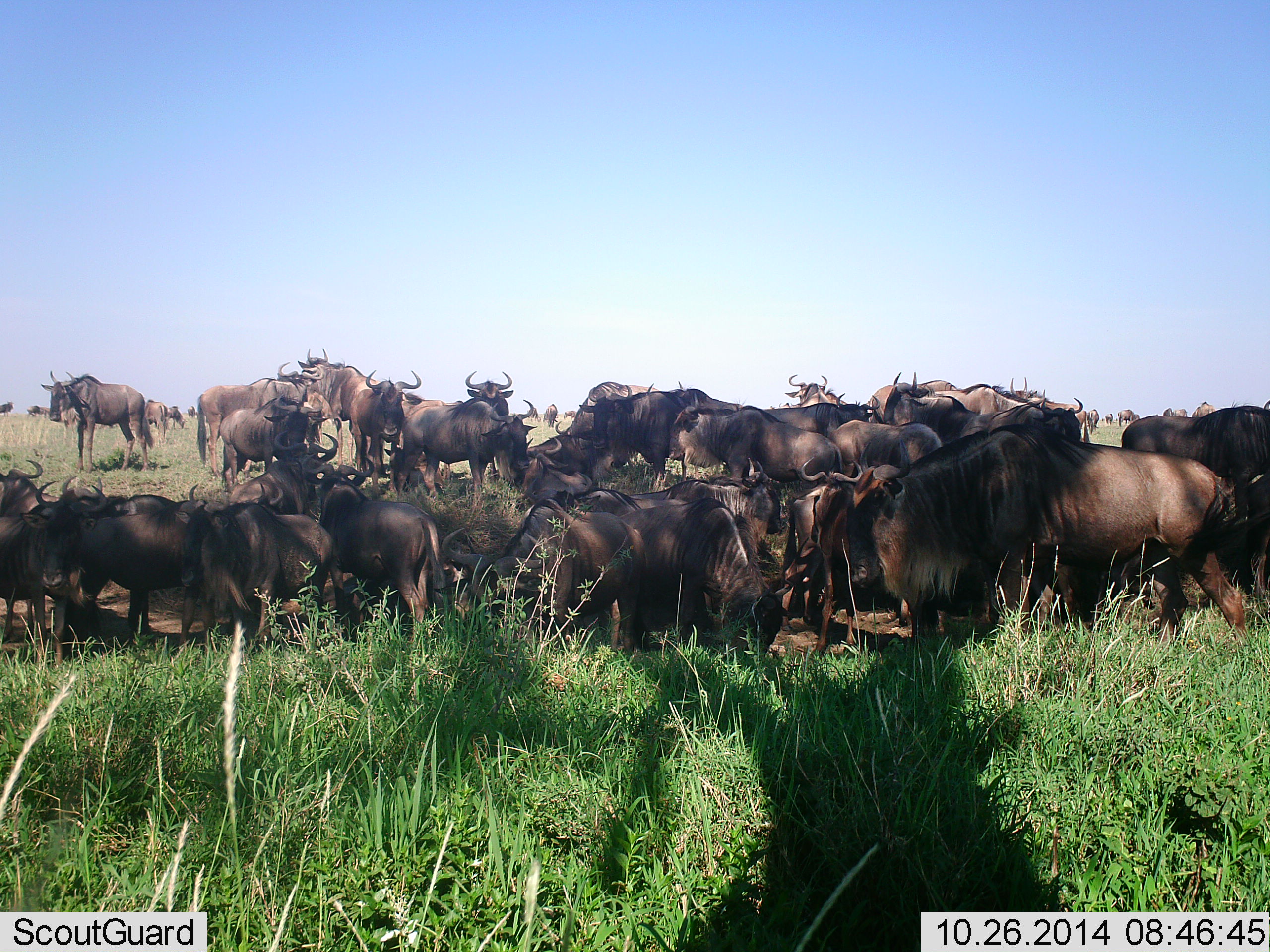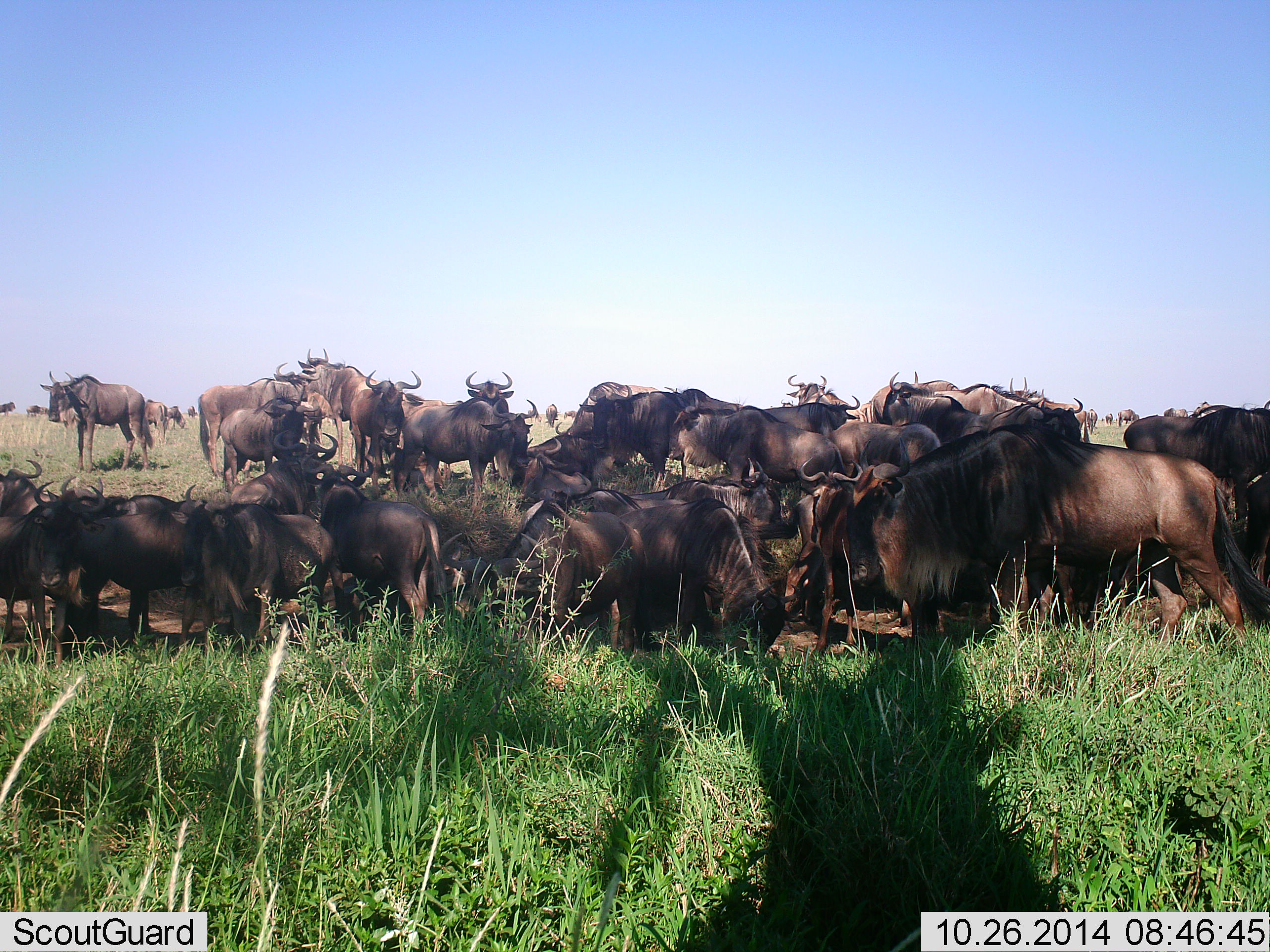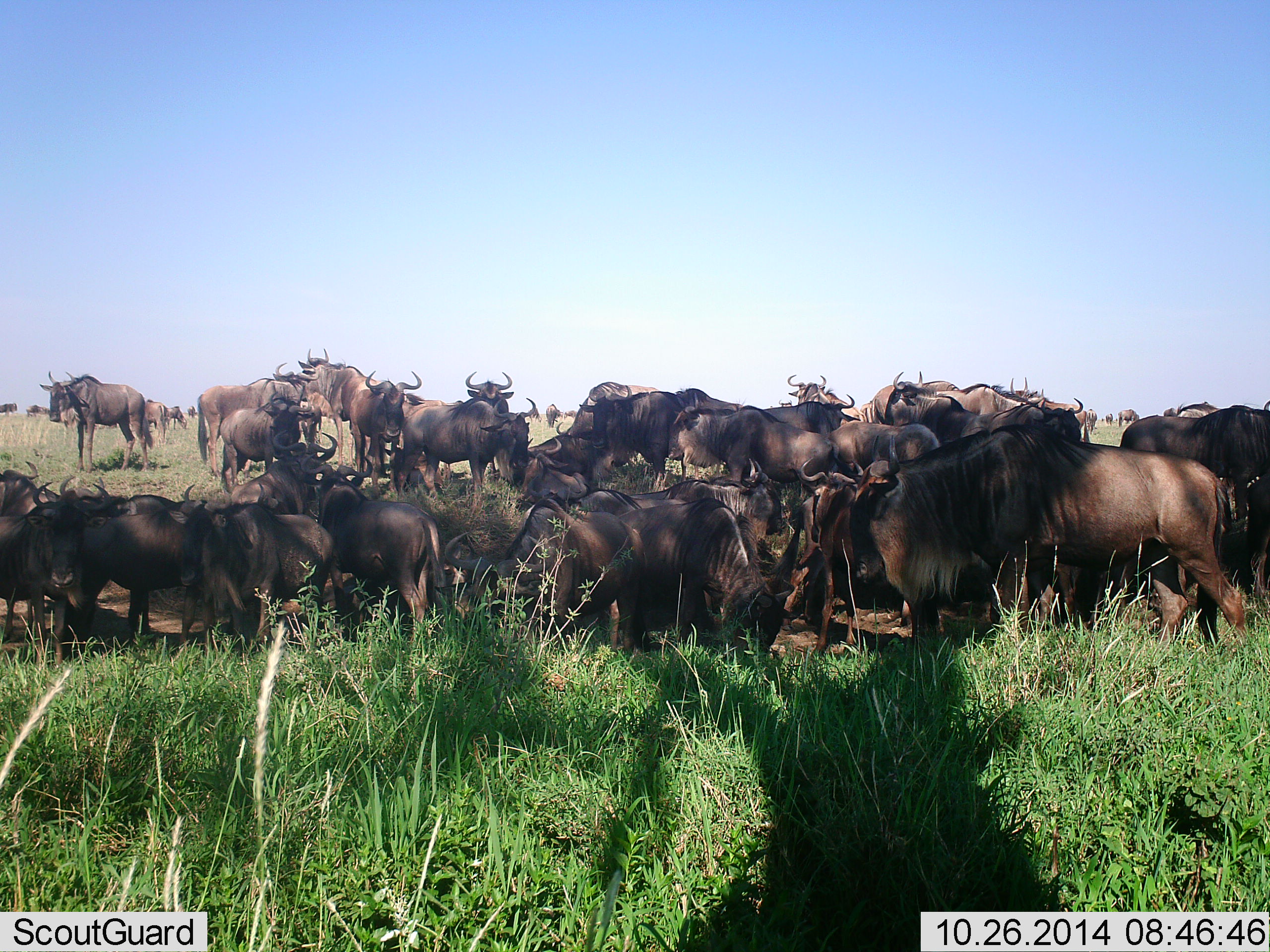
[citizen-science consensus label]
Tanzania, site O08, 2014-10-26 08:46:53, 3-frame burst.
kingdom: Animalia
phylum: Chordata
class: Mammalia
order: Artiodactyla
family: Bovidae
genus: Connochaetes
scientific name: Connochaetes taurinus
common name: blue wildebeest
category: wildebeest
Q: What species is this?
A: Wildebeest (blue wildebeest) (Connochaetes taurinus).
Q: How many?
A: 11-50.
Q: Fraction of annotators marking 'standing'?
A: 80%.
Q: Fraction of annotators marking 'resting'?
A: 40%.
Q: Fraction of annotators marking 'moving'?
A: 10%.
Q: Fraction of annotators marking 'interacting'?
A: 20%.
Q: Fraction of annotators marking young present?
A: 10%.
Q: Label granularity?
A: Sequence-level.